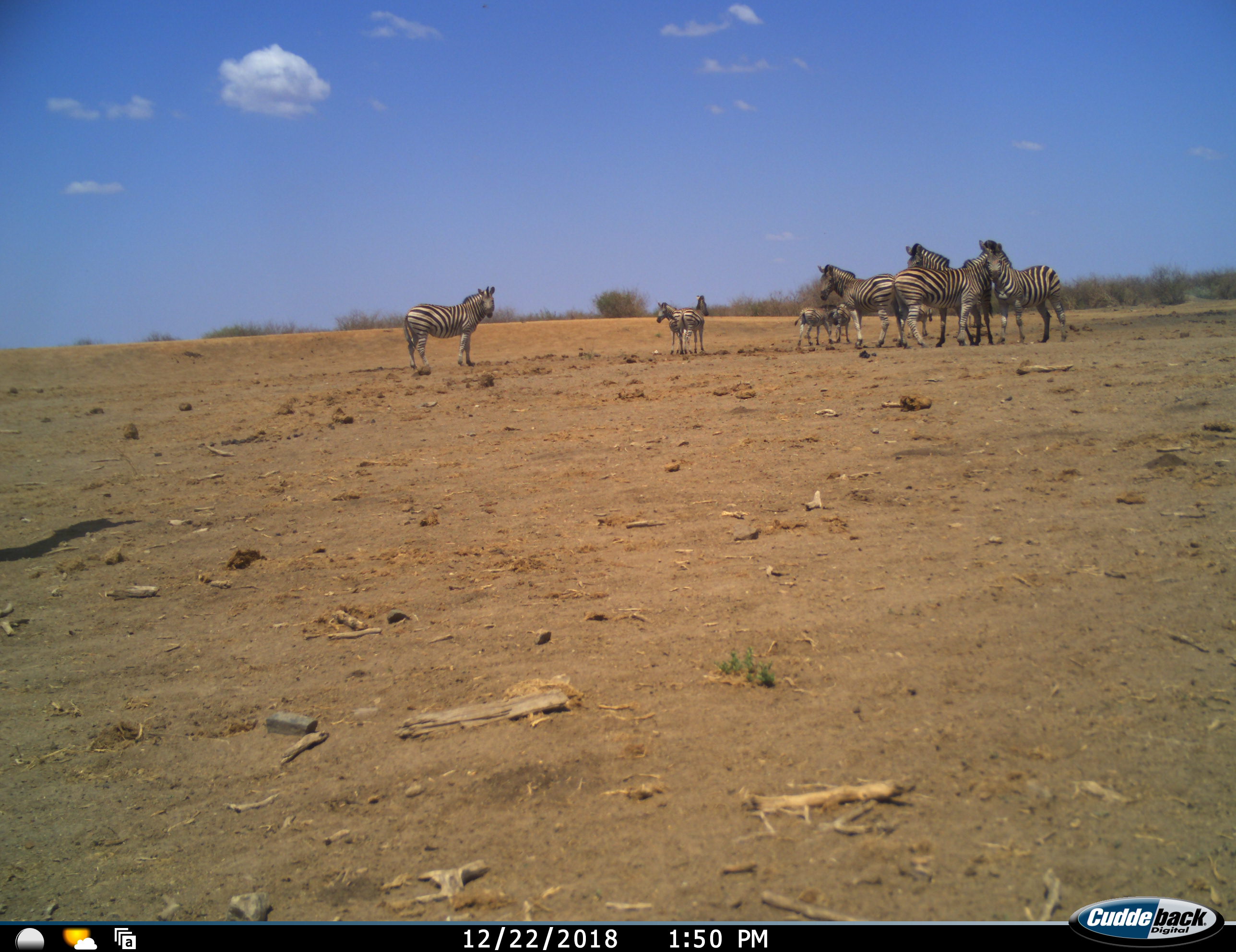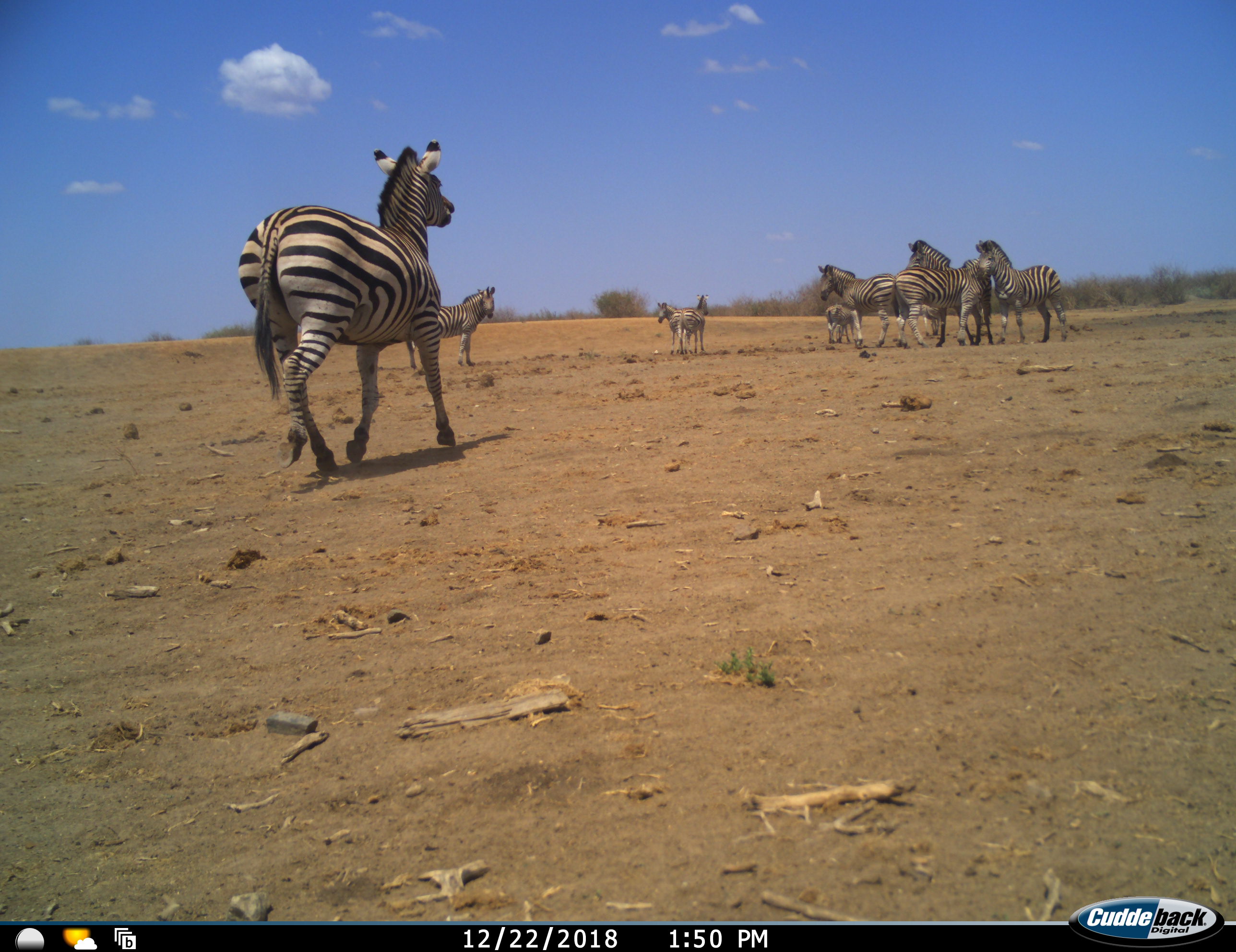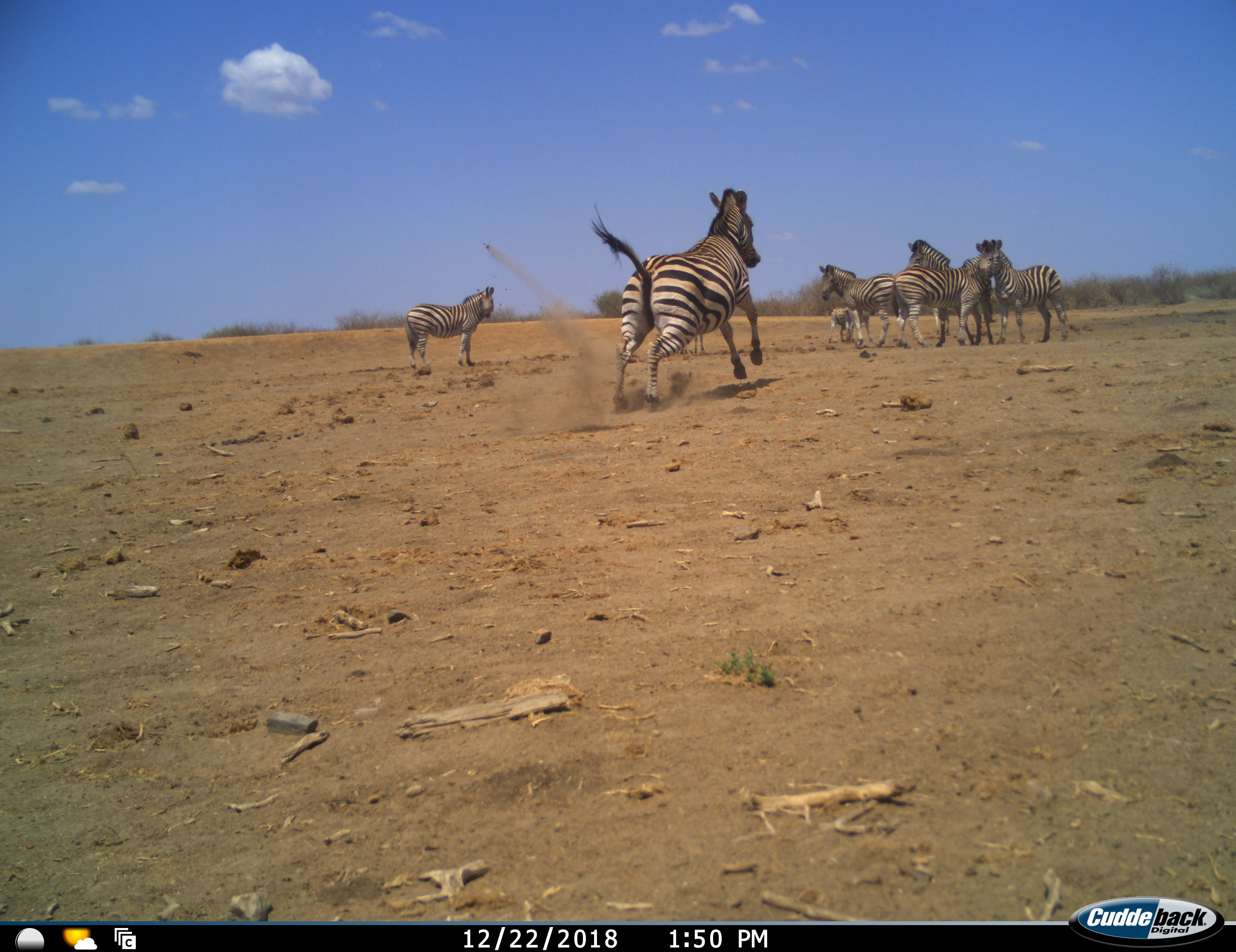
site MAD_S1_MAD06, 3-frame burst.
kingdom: Animalia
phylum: Chordata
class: Mammalia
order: Perissodactyla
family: Equidae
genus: Equus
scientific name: Equus quagga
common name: plains zebra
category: zebraplains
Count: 10.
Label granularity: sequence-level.